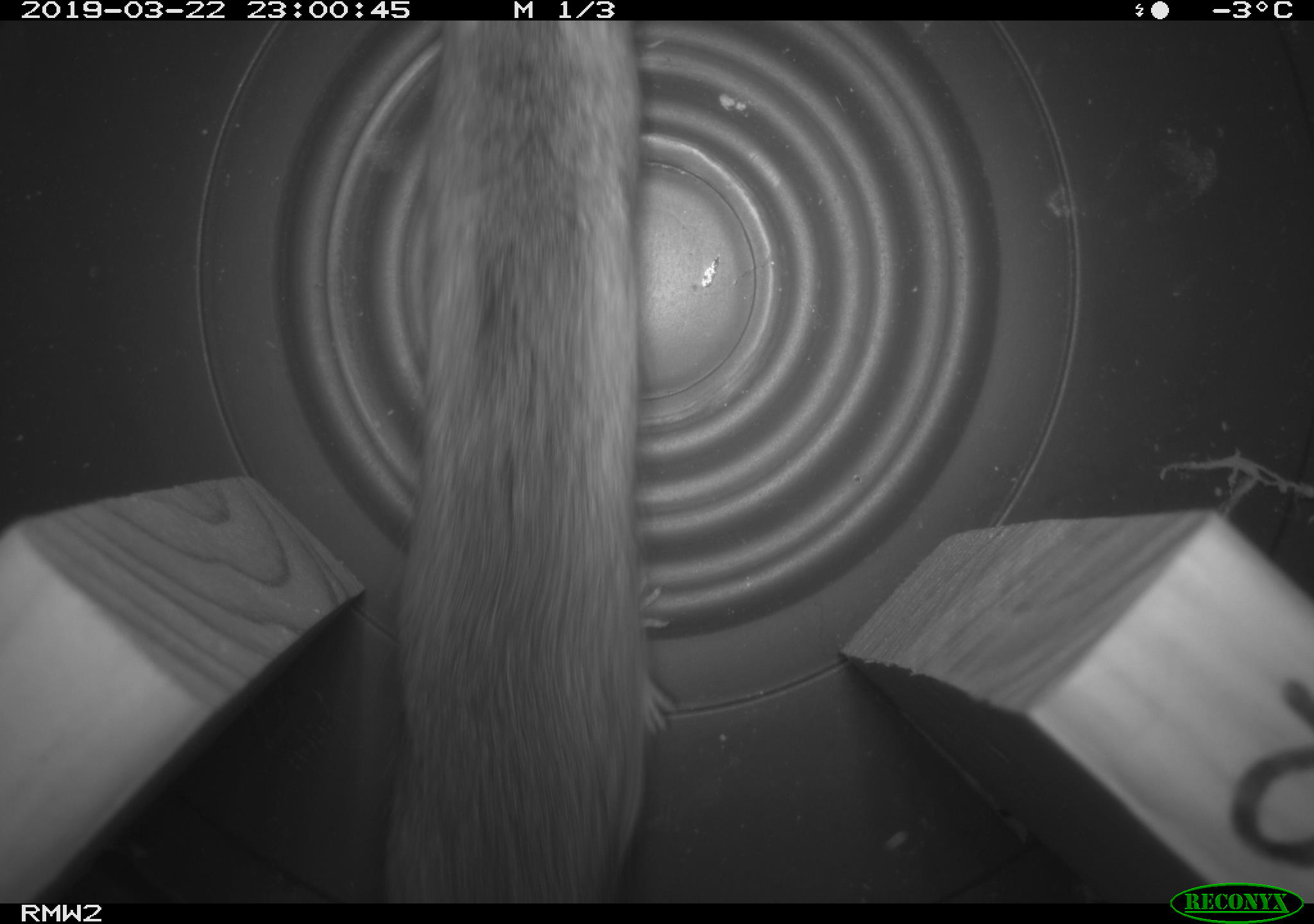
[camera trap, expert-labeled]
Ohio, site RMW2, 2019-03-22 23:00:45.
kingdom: Animalia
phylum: Chordata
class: Mammalia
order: Rodentia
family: Cricetidae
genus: Peromyscus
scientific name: Peromyscus leucopus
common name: white-footed mouse